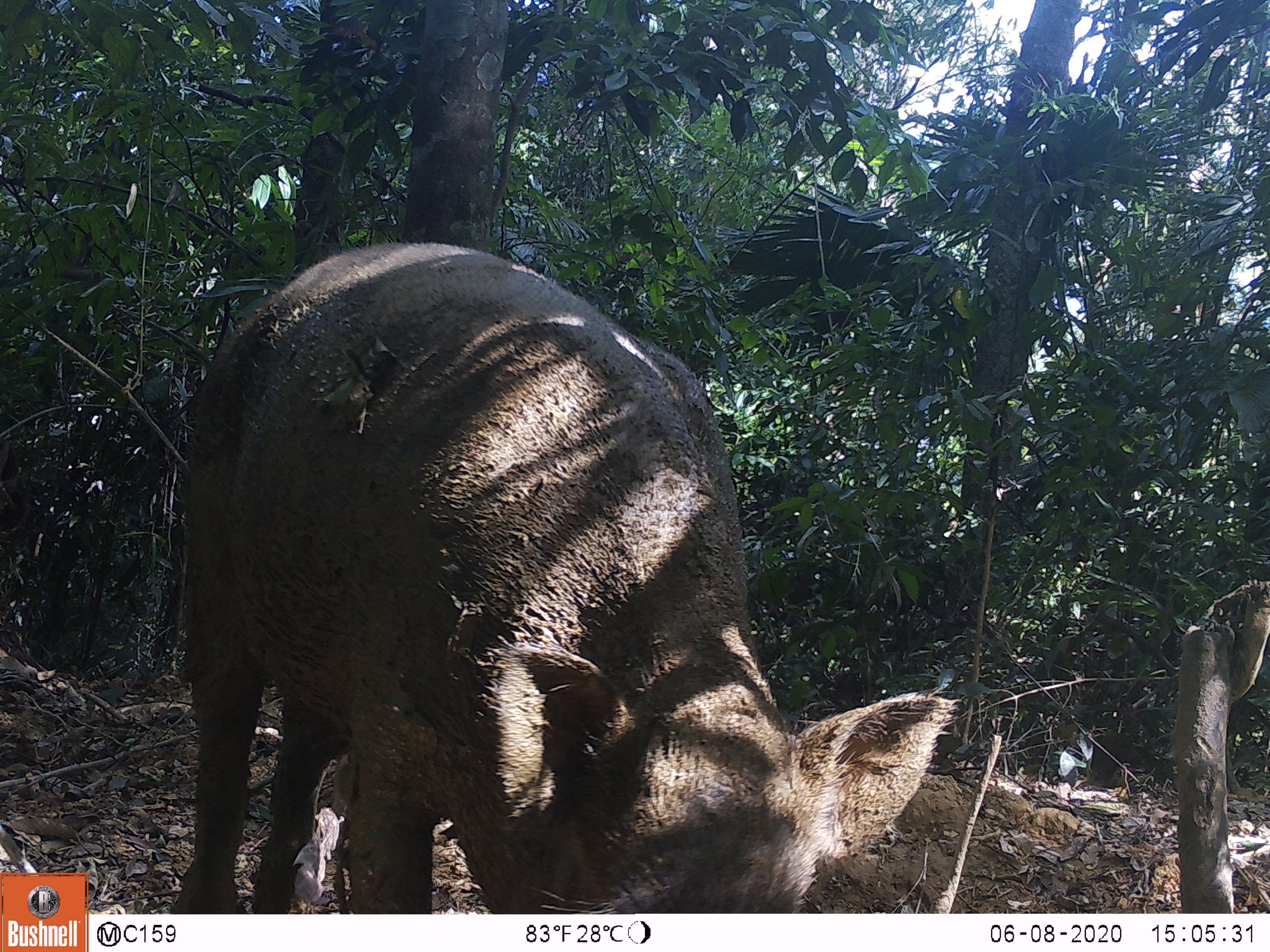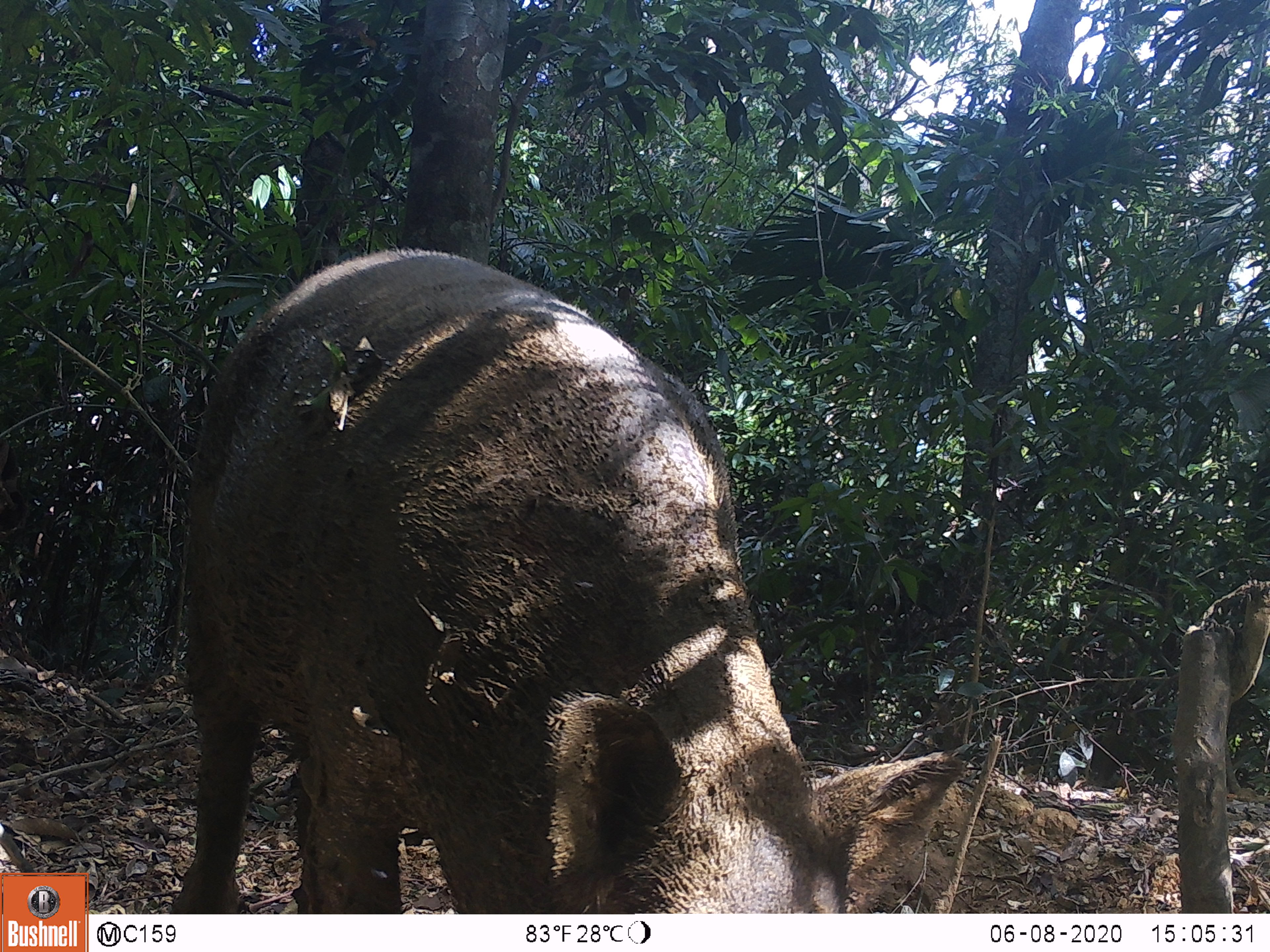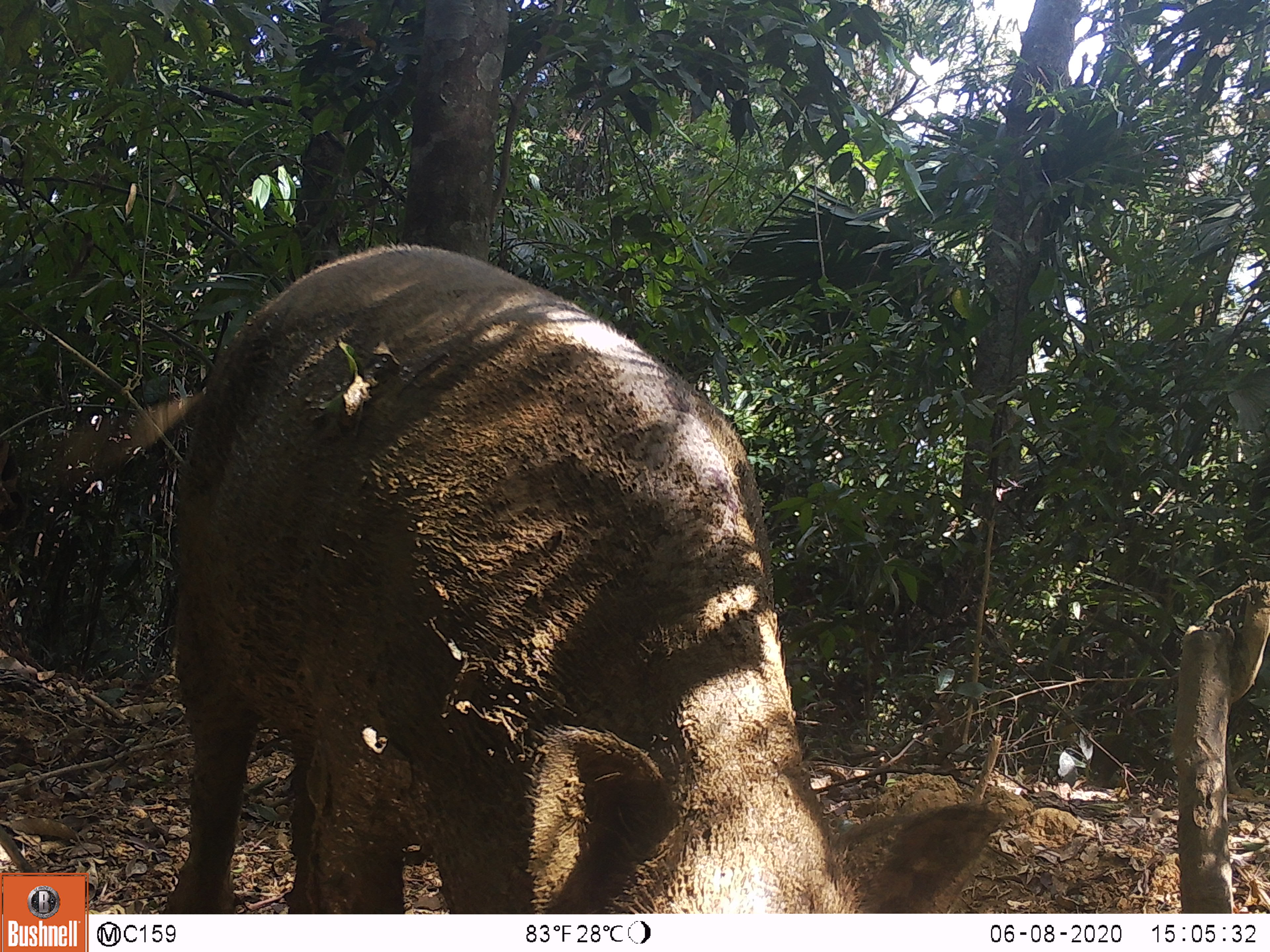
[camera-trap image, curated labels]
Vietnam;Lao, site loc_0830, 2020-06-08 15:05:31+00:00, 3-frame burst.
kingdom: Animalia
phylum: Chordata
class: Mammalia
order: Artiodactyla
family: Suidae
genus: Sus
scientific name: Sus scrofa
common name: eurasian wild pig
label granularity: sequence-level